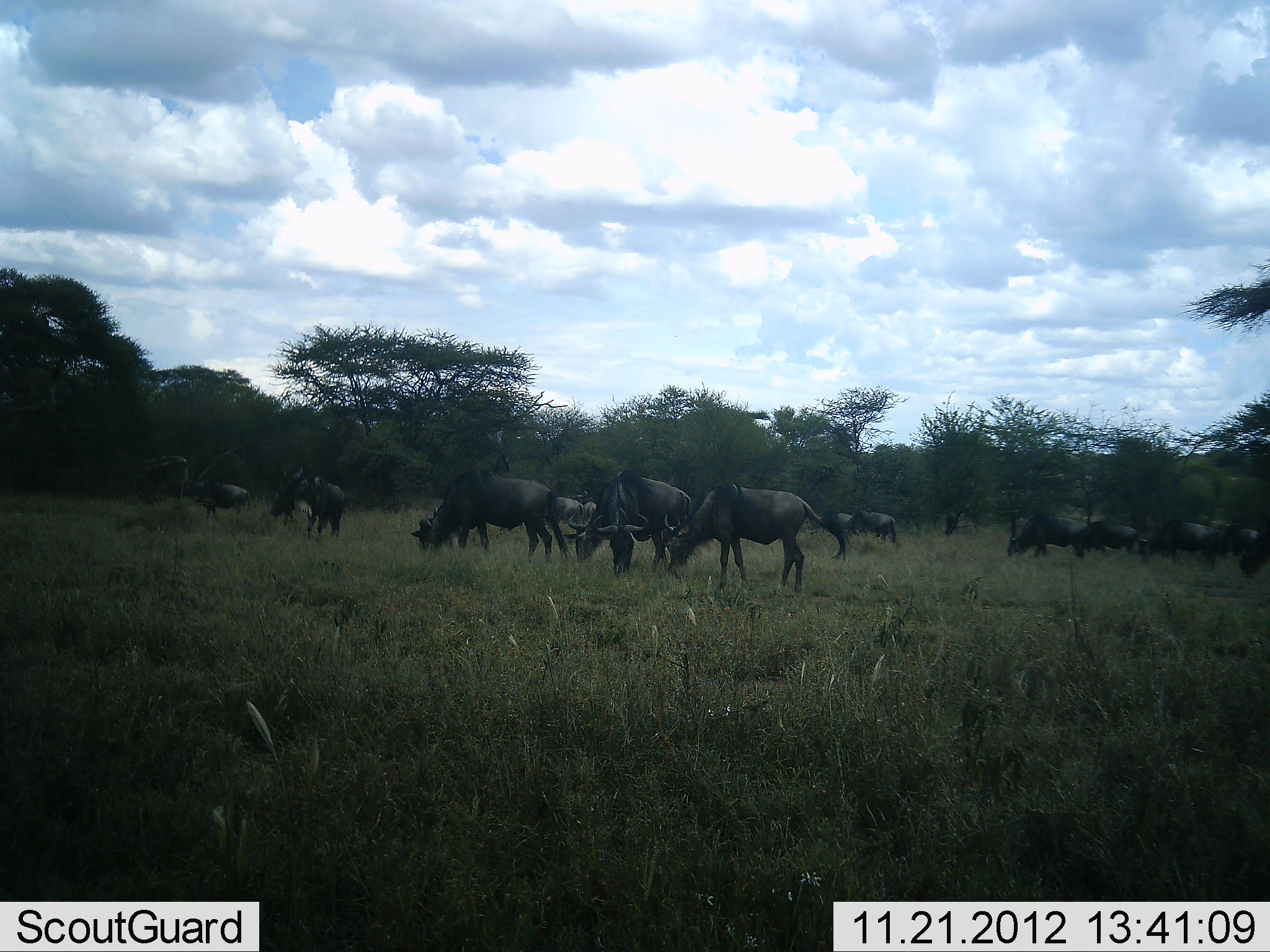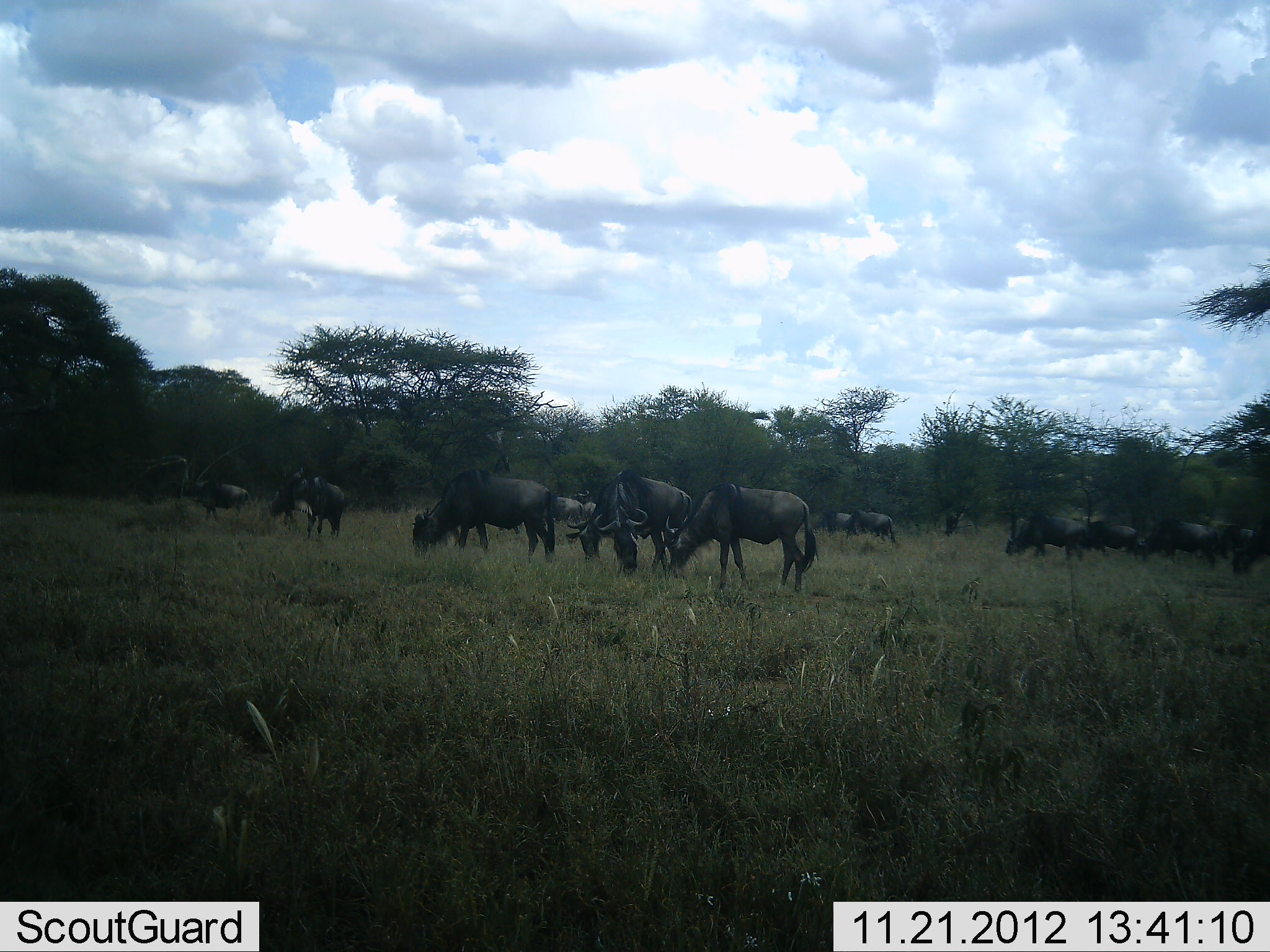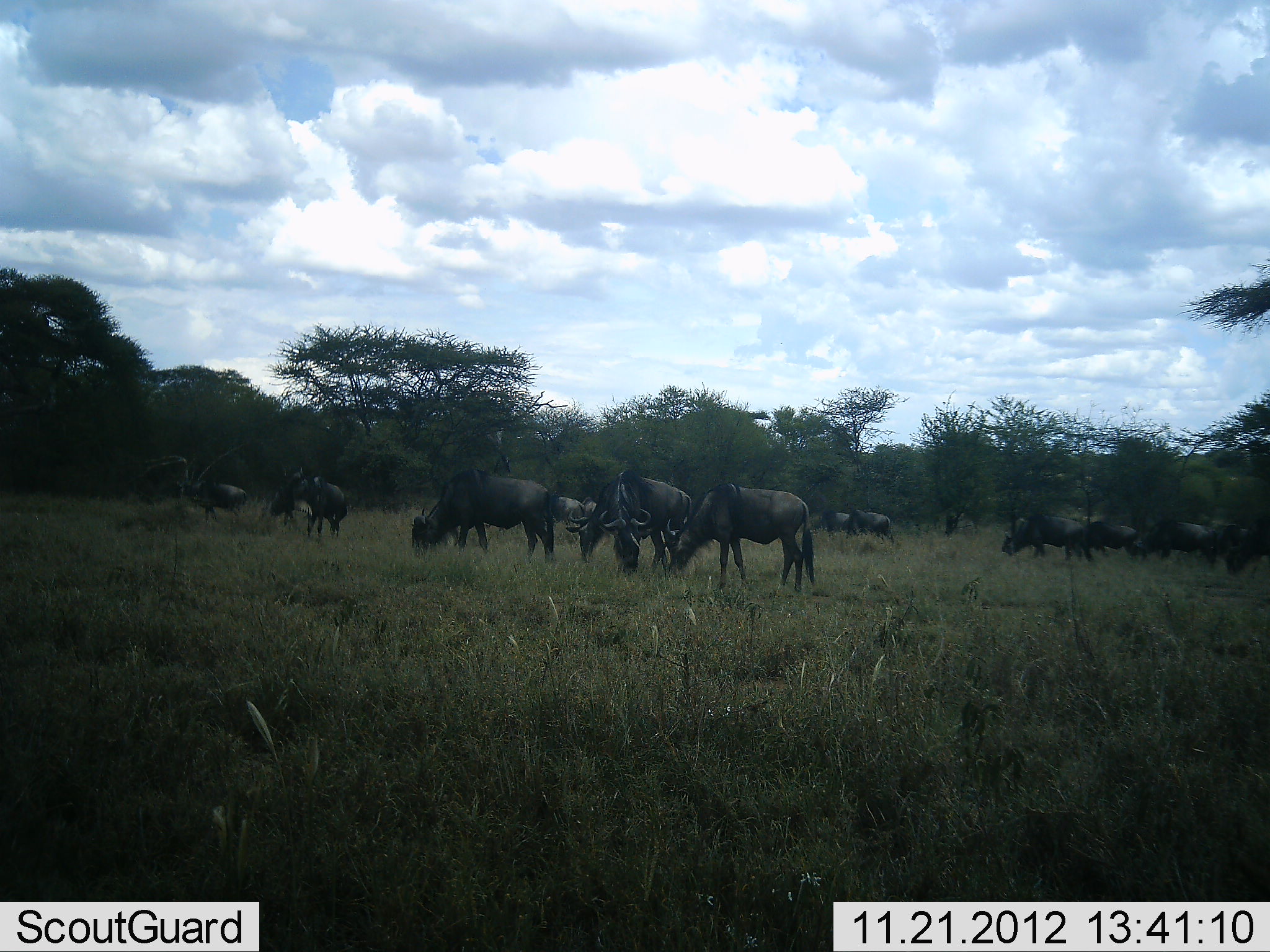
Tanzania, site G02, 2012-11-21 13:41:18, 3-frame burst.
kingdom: Animalia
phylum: Chordata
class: Mammalia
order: Artiodactyla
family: Bovidae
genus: Connochaetes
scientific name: Connochaetes taurinus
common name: blue wildebeest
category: wildebeest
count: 11-50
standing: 64%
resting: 9%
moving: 0%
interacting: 9%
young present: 0%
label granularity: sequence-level